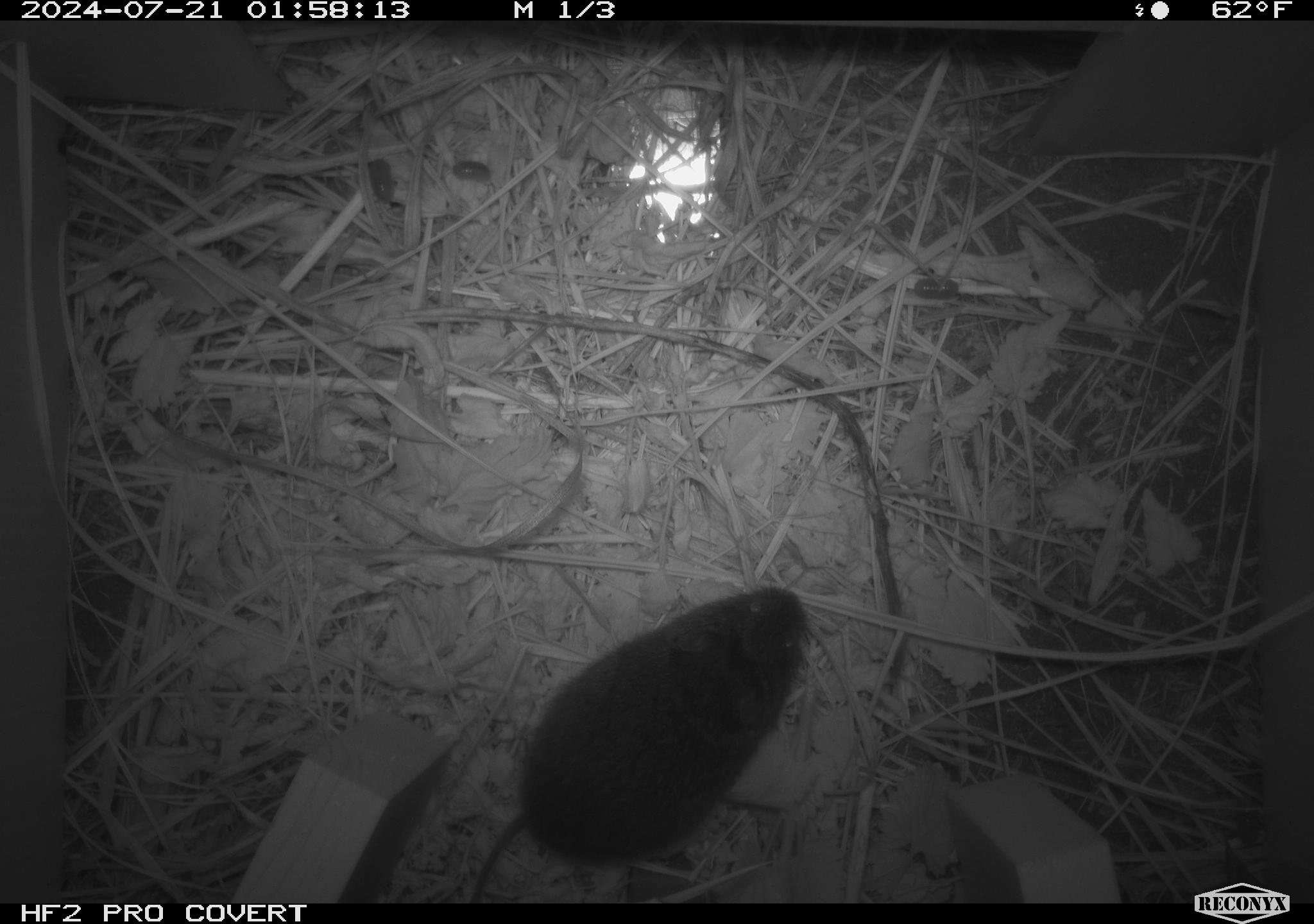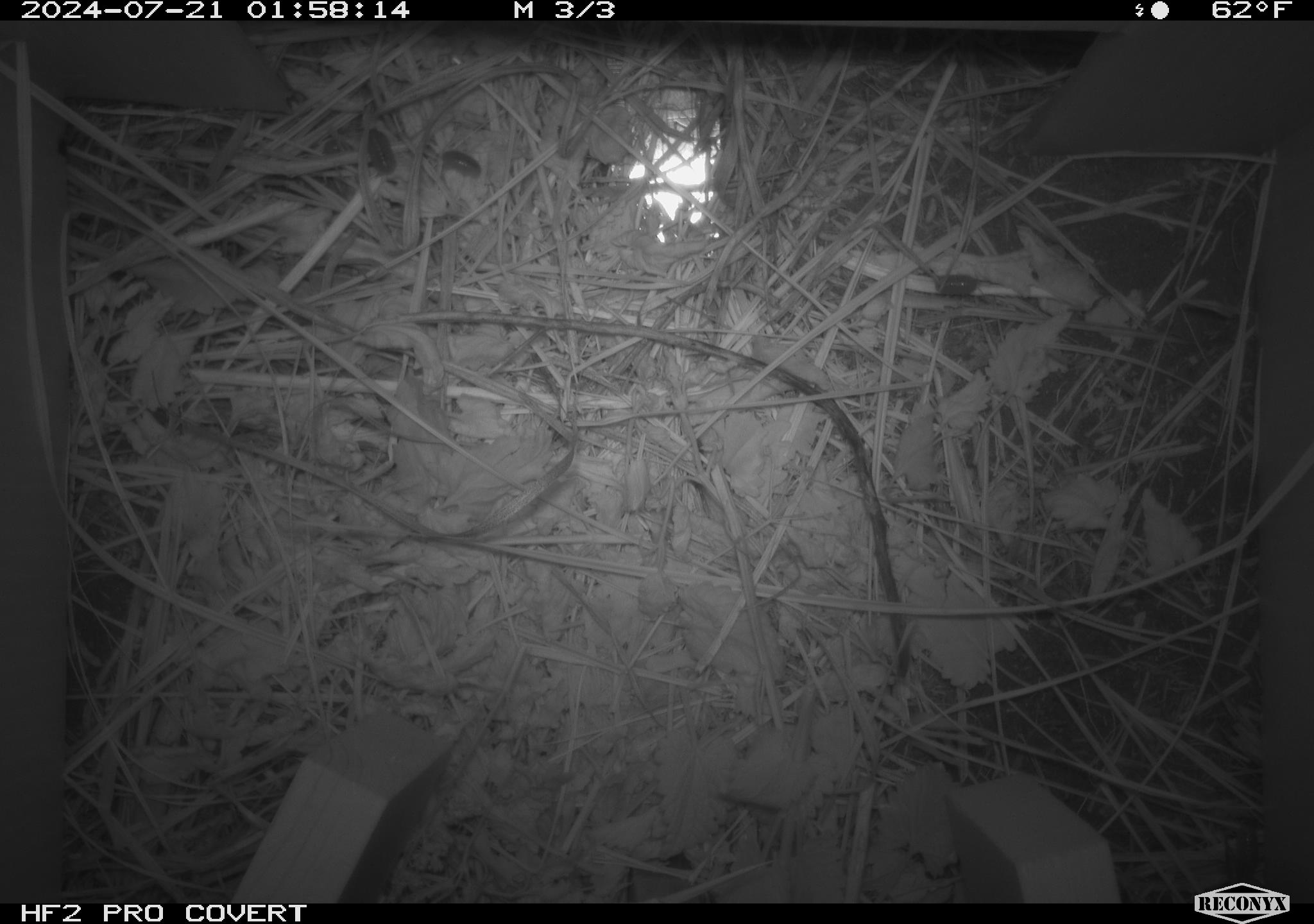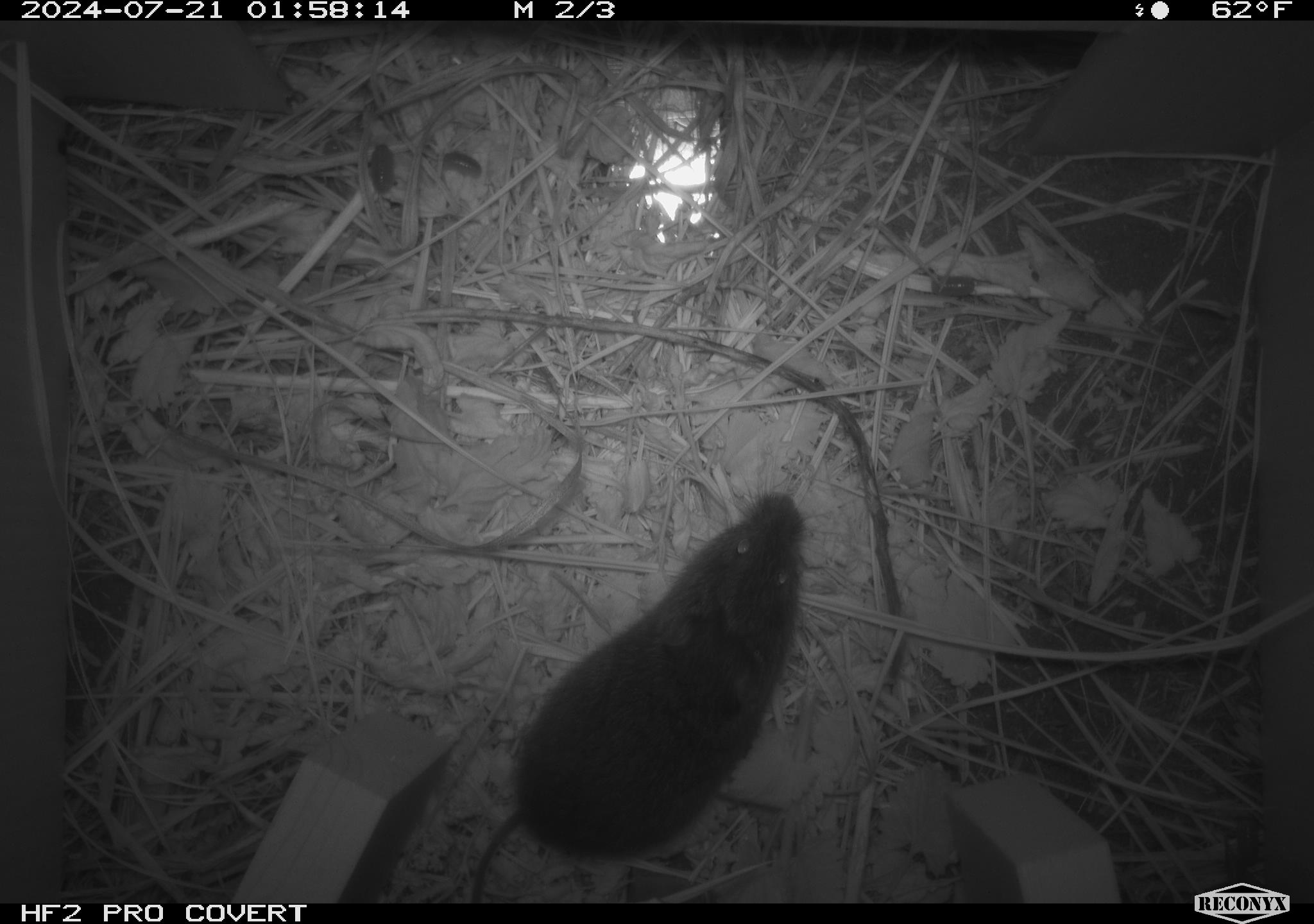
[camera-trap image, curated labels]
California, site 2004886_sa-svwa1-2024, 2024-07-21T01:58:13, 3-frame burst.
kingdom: Animalia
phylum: Chordata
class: Mammalia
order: Rodentia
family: Cricetidae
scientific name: Arvicolinae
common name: voles, lemmings, and muskrats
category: arvicolinae subfamily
Arvicolinae subfamily (voles, lemmings, and muskrats) (Arvicolinae).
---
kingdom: Animalia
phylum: Arthropoda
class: Malacostraca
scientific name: Malacostraca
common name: amphipods, crabs, isopods, krill, lobsters and shrimps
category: malacostracan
Malacostracan (amphipods, crabs, isopods, krill, lobsters and shrimps) (Malacostraca).